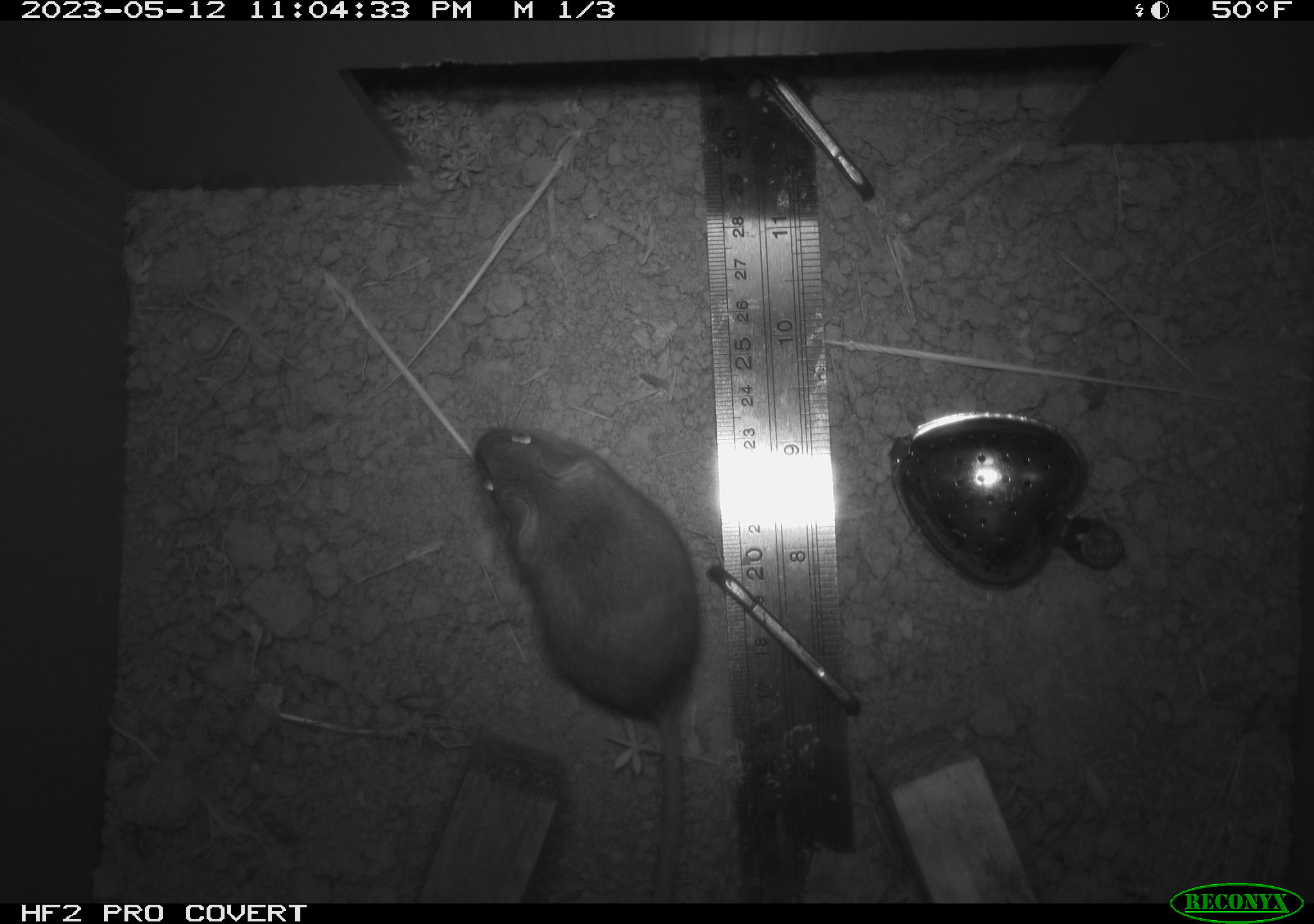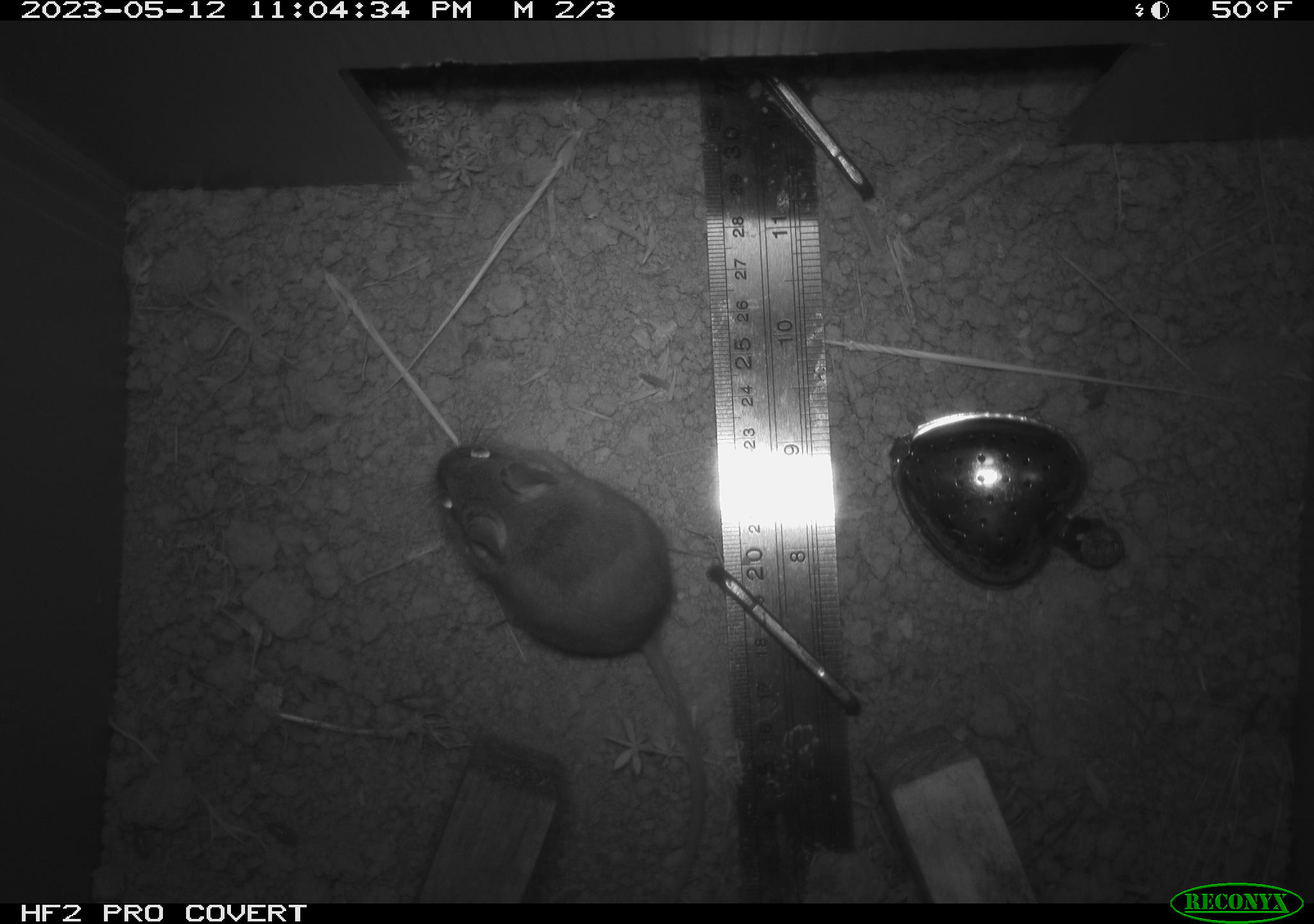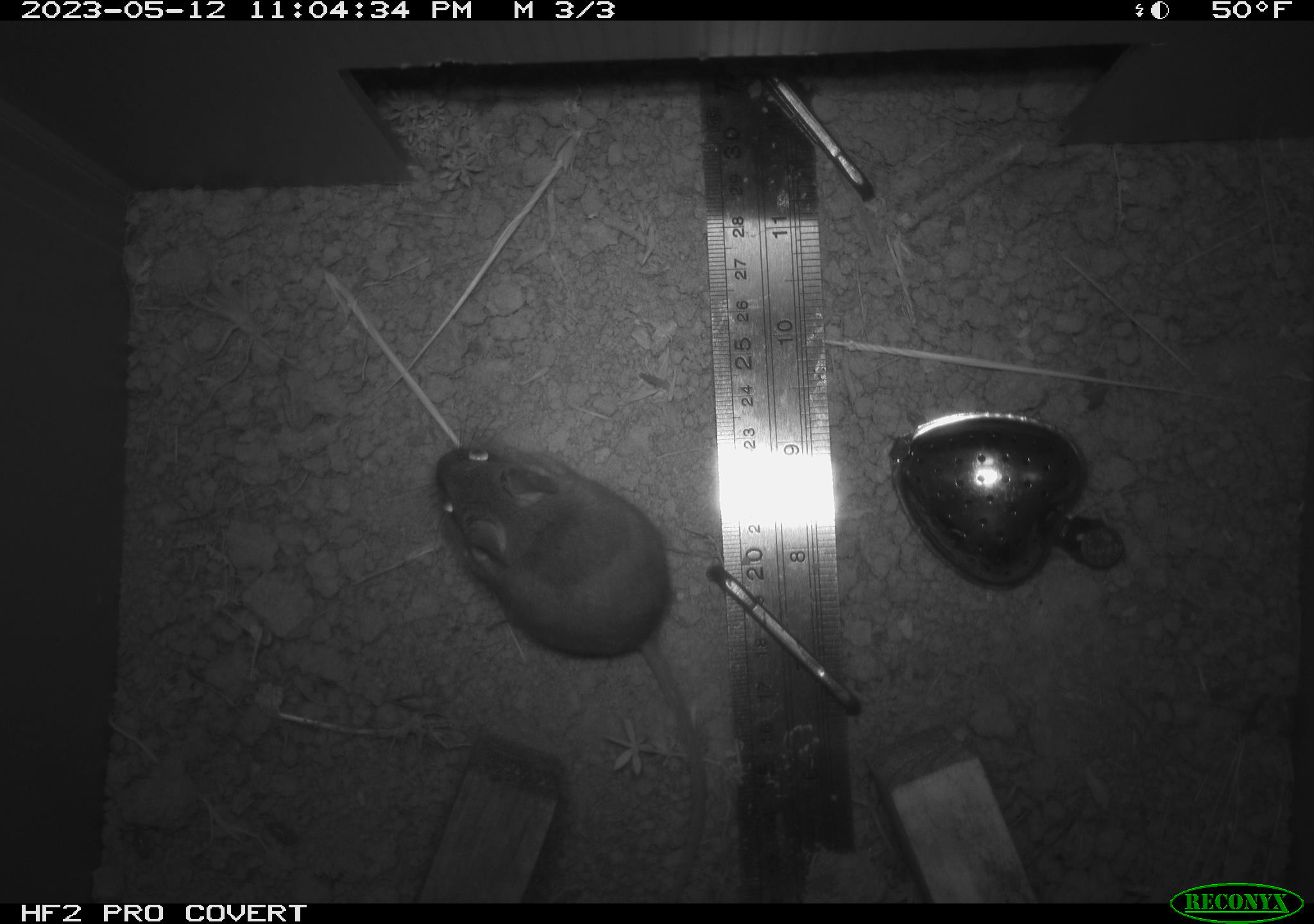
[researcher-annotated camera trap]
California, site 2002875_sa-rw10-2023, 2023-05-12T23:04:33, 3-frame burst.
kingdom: Animalia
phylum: Chordata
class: Mammalia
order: Rodentia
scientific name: Rodentia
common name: mouse species